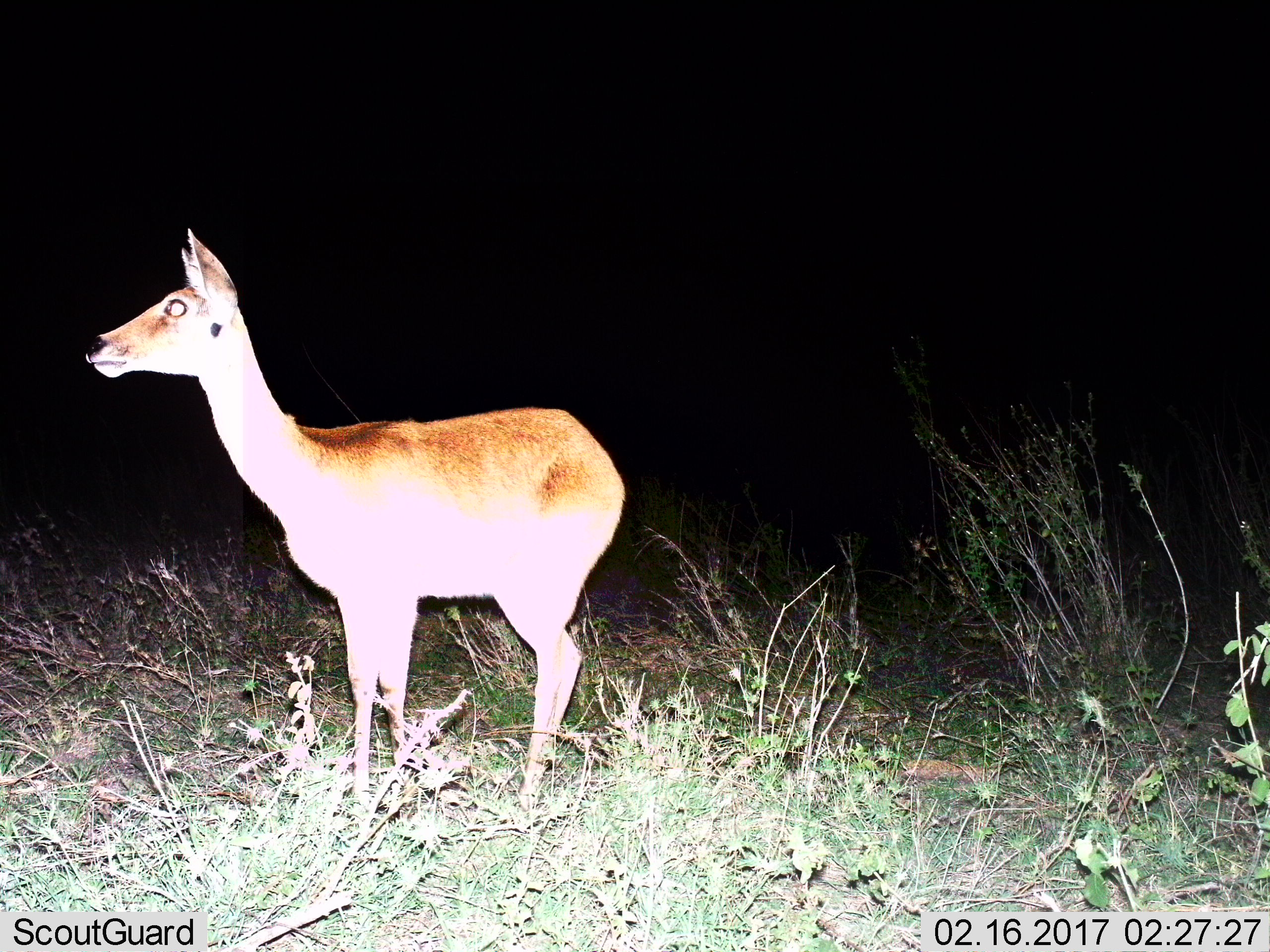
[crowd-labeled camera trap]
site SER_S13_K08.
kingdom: Animalia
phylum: Chordata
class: Mammalia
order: Artiodactyla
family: Bovidae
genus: Redunca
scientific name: Redunca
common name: reedbuck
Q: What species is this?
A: Reedbuck (Redunca).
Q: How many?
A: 1.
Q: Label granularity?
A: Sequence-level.